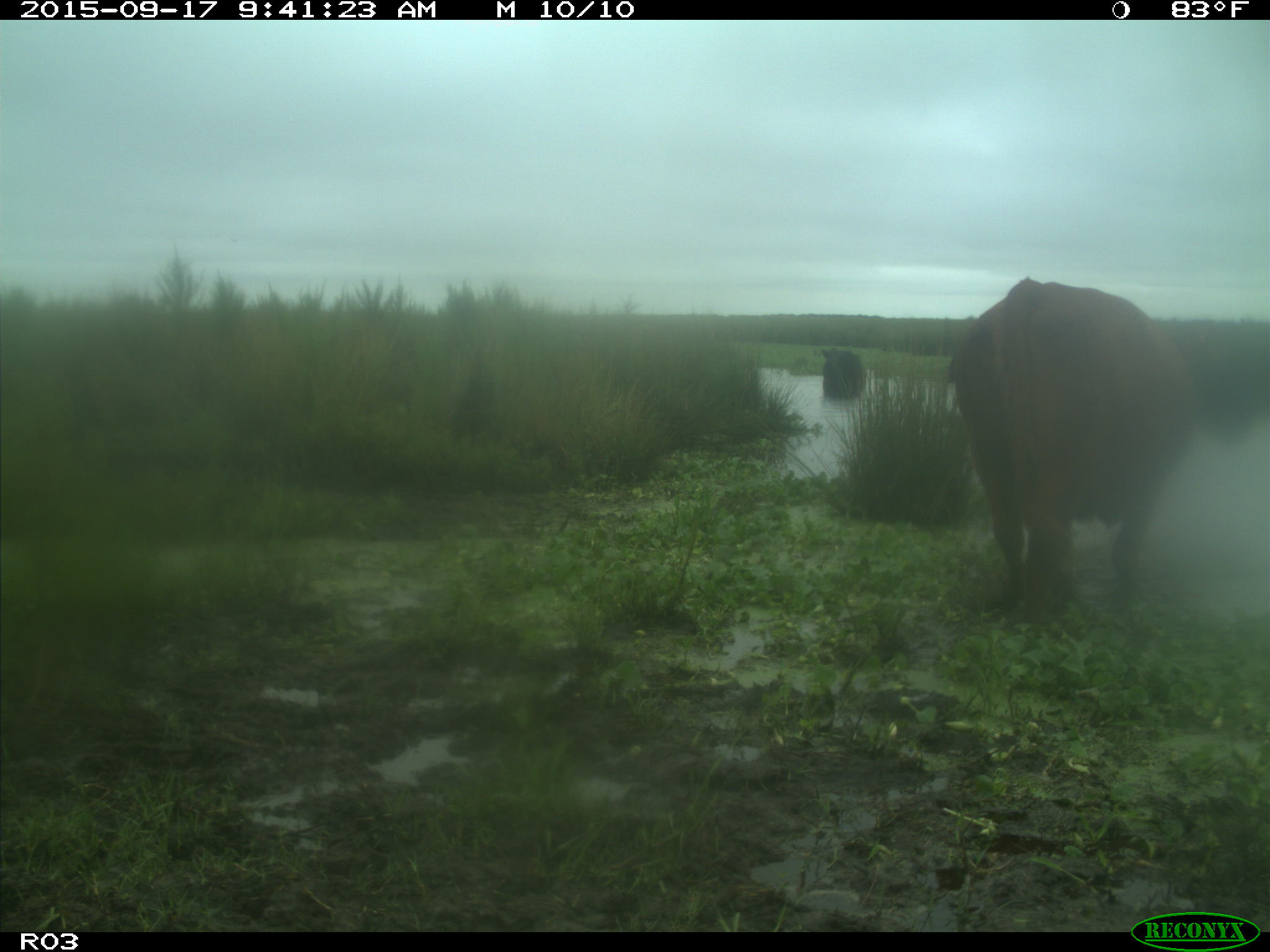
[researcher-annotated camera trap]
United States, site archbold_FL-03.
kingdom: Animalia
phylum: Chordata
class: Mammalia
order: Artiodactyla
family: Bovidae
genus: Bos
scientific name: Bos taurus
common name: domestic cow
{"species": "Bos taurus (domestic cow)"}